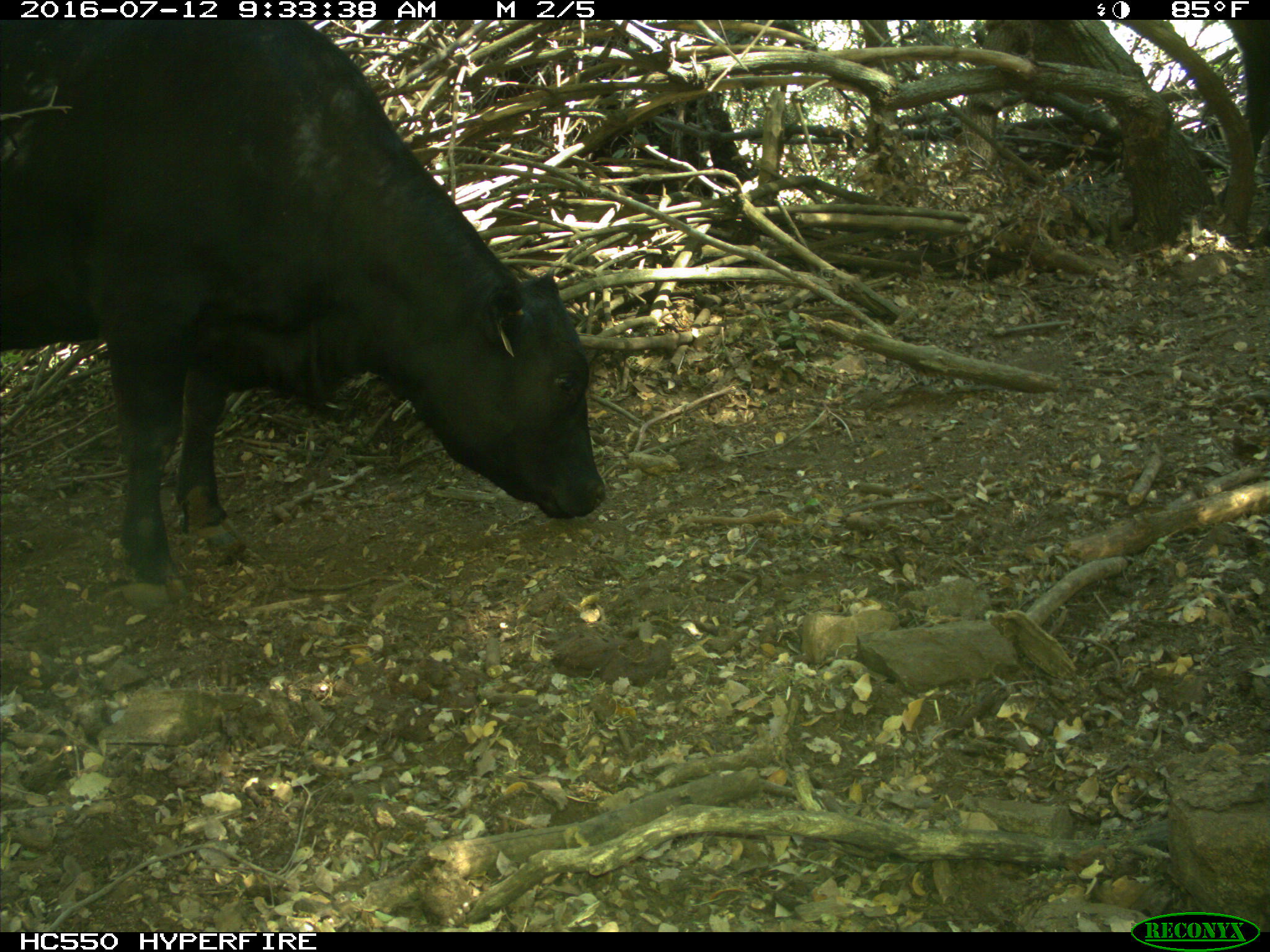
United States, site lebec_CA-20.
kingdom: Animalia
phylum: Chordata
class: Mammalia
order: Artiodactyla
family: Bovidae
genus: Bos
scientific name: Bos taurus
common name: domestic cow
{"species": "Bos taurus (domestic cow)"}